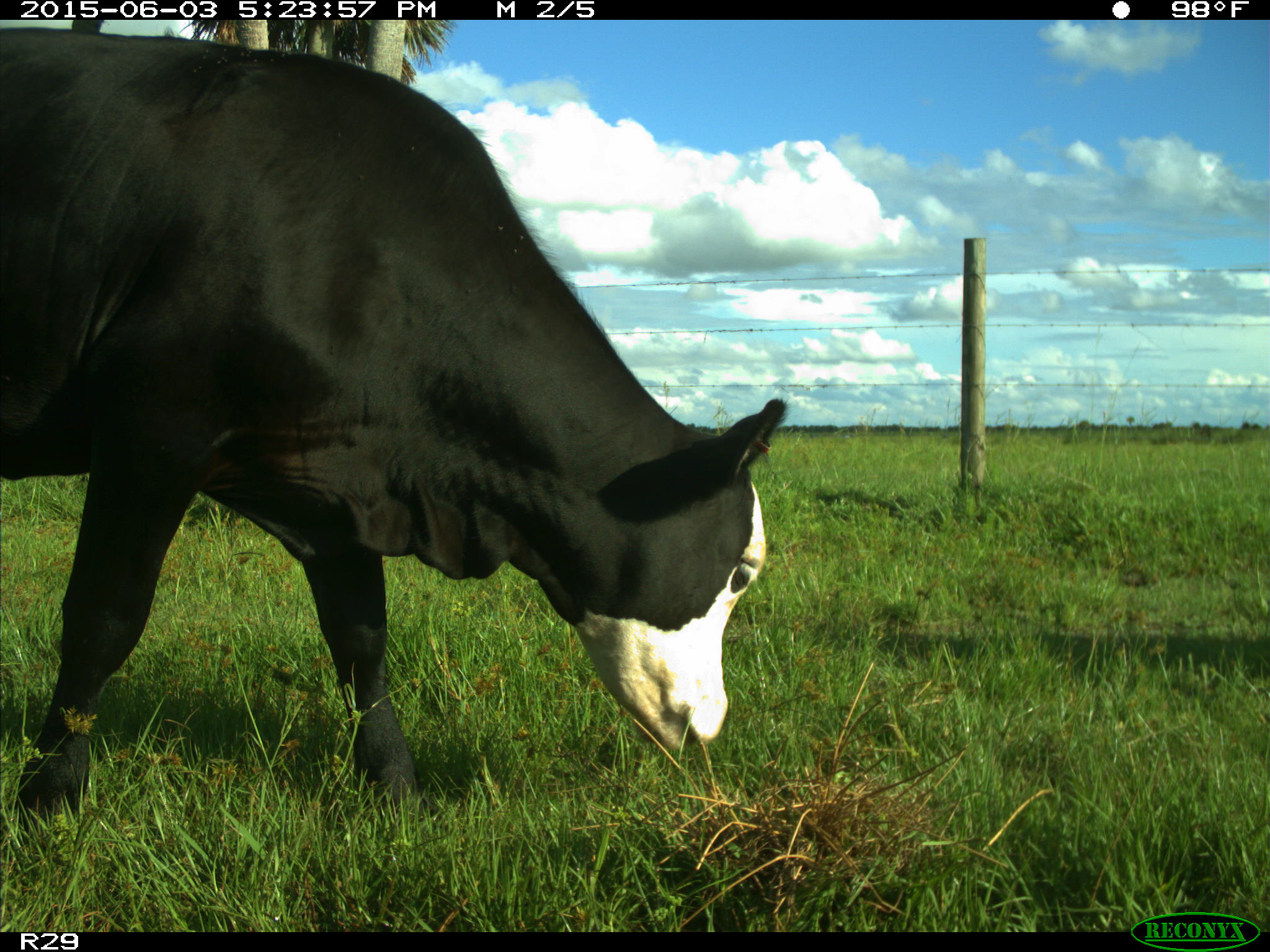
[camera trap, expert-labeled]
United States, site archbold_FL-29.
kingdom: Animalia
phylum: Chordata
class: Mammalia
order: Artiodactyla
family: Bovidae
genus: Bos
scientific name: Bos taurus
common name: domestic cow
Bos taurus (domestic cow).